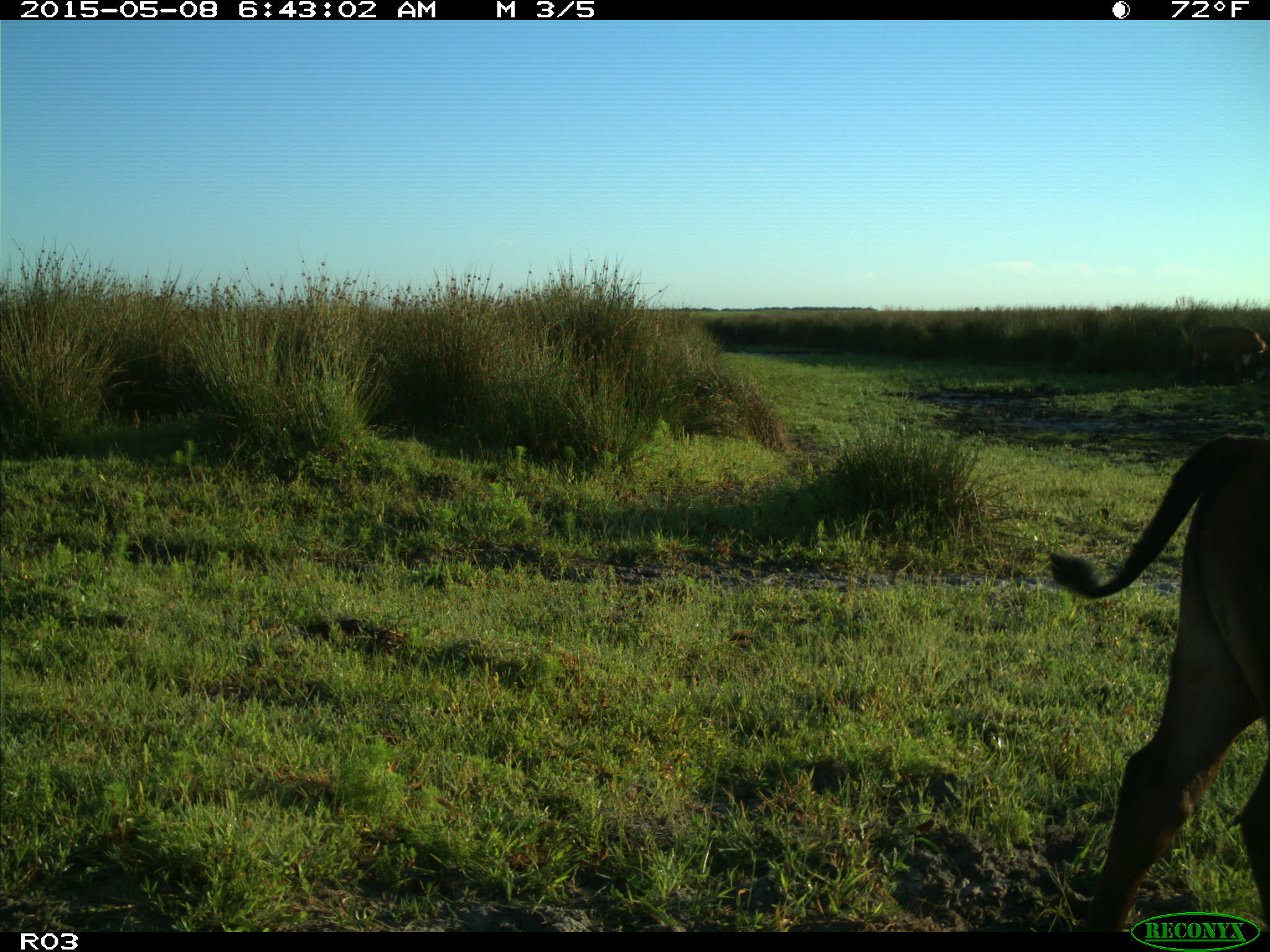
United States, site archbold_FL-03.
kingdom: Animalia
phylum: Chordata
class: Mammalia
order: Artiodactyla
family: Bovidae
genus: Bos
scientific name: Bos taurus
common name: domestic cow